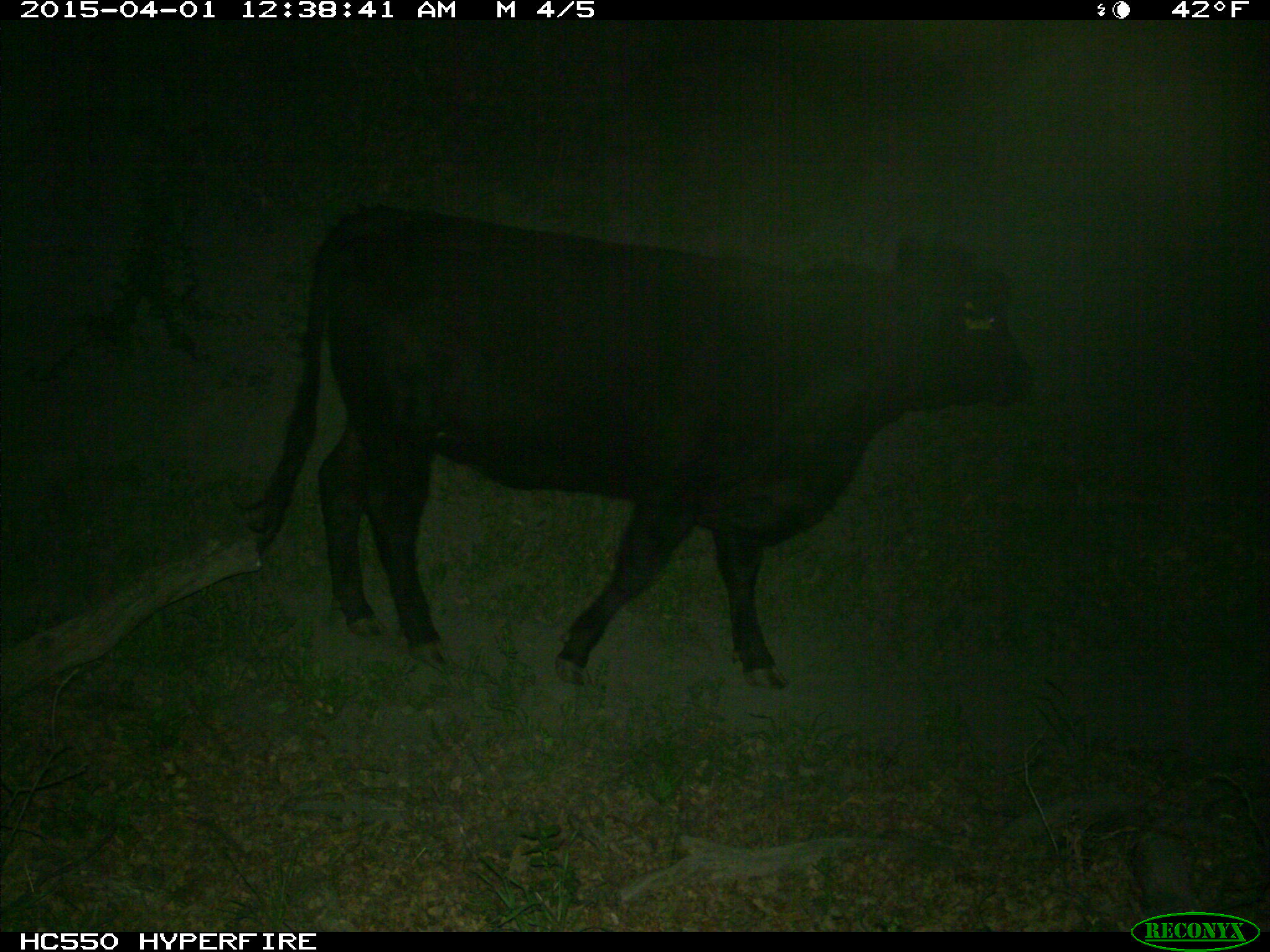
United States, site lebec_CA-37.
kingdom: Animalia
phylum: Chordata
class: Mammalia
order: Artiodactyla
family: Bovidae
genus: Bos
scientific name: Bos taurus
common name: domestic cow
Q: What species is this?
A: Bos taurus (domestic cow).